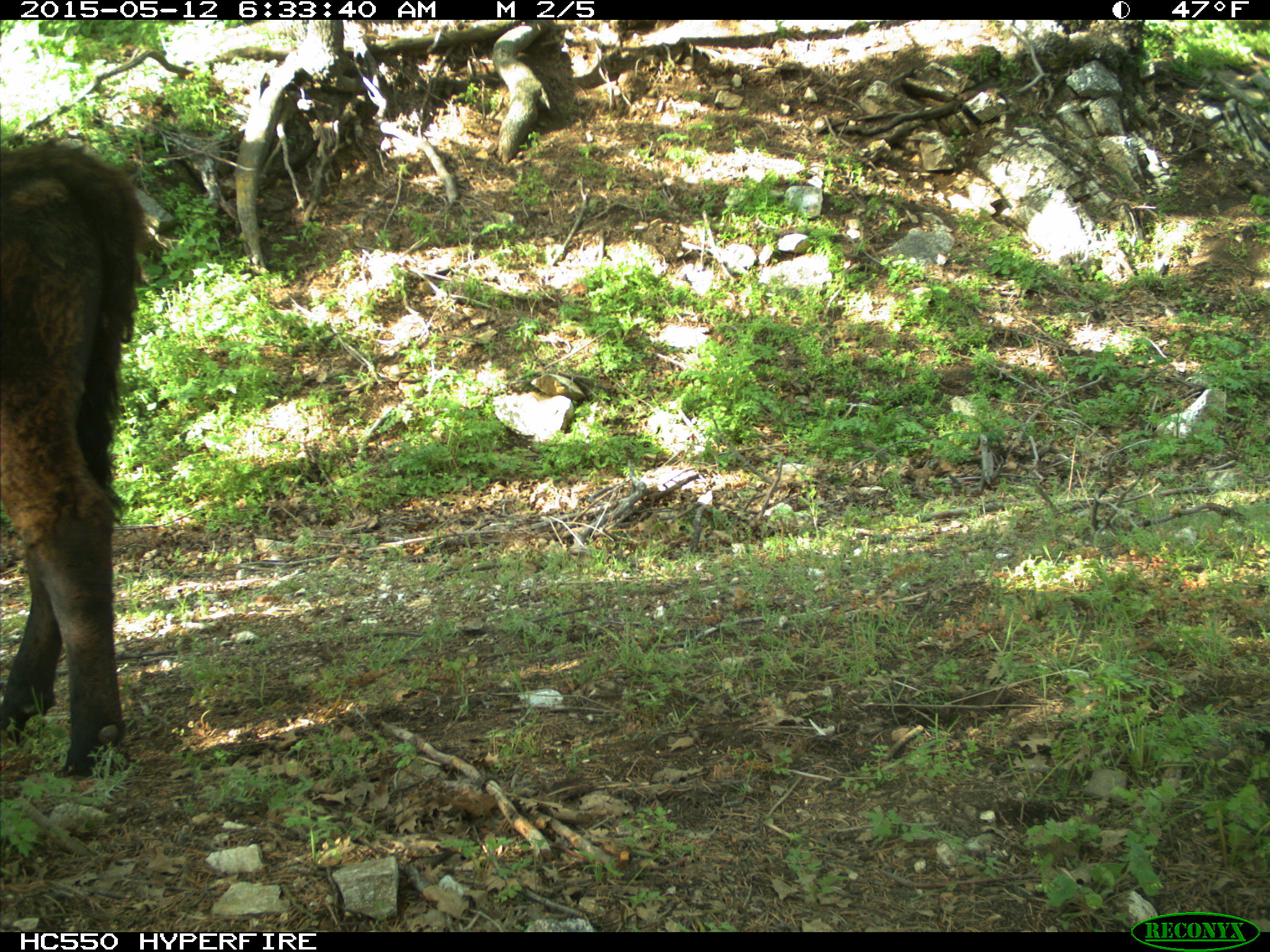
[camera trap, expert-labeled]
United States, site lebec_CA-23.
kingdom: Animalia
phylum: Chordata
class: Mammalia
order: Artiodactyla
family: Bovidae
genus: Bos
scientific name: Bos taurus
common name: domestic cow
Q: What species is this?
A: Bos taurus (domestic cow).